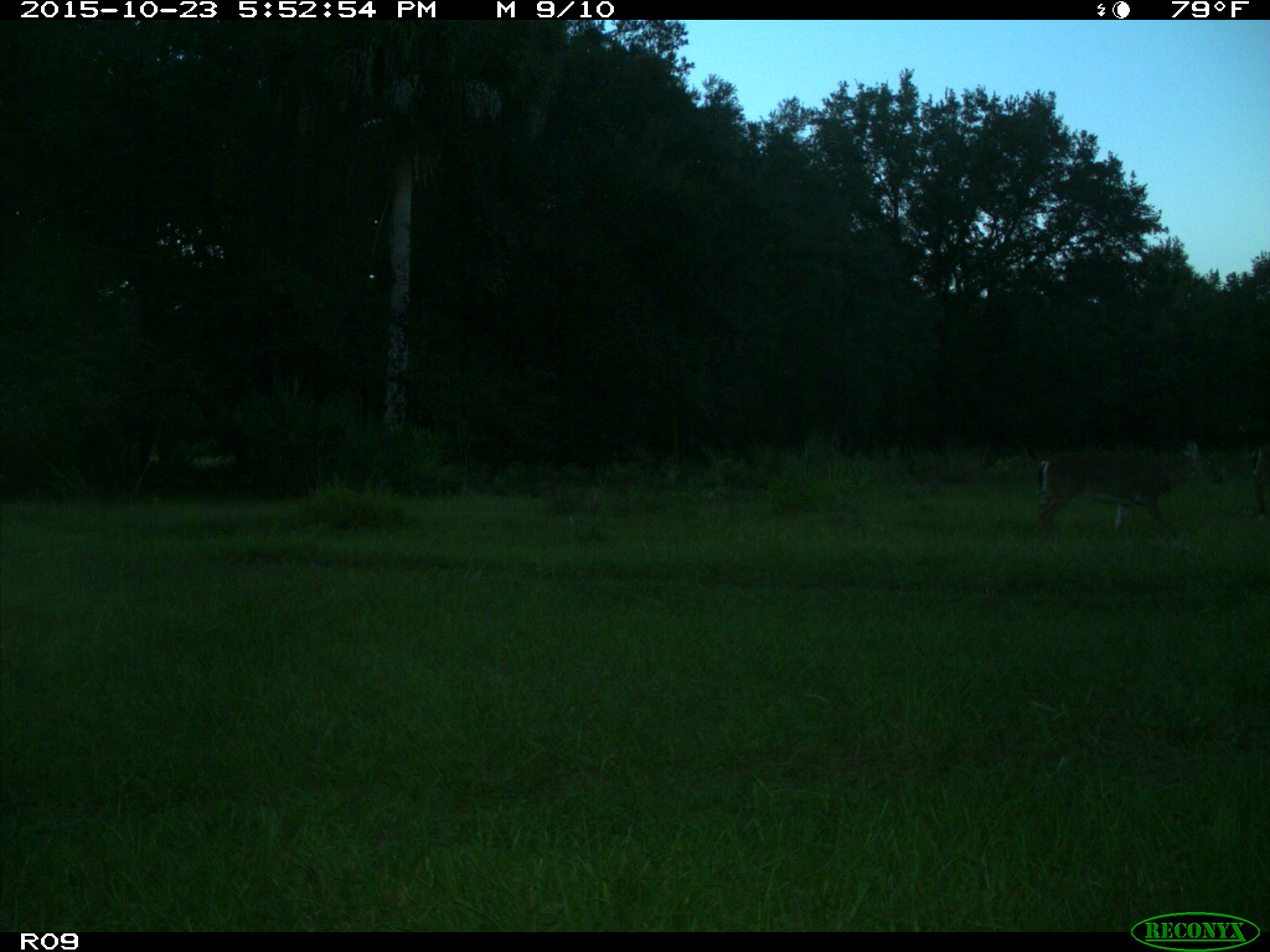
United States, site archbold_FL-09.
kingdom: Animalia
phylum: Chordata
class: Mammalia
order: Artiodactyla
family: Cervidae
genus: Odocoileus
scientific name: Odocoileus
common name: deer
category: unidentified deer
Unidentified deer (deer) (Odocoileus).